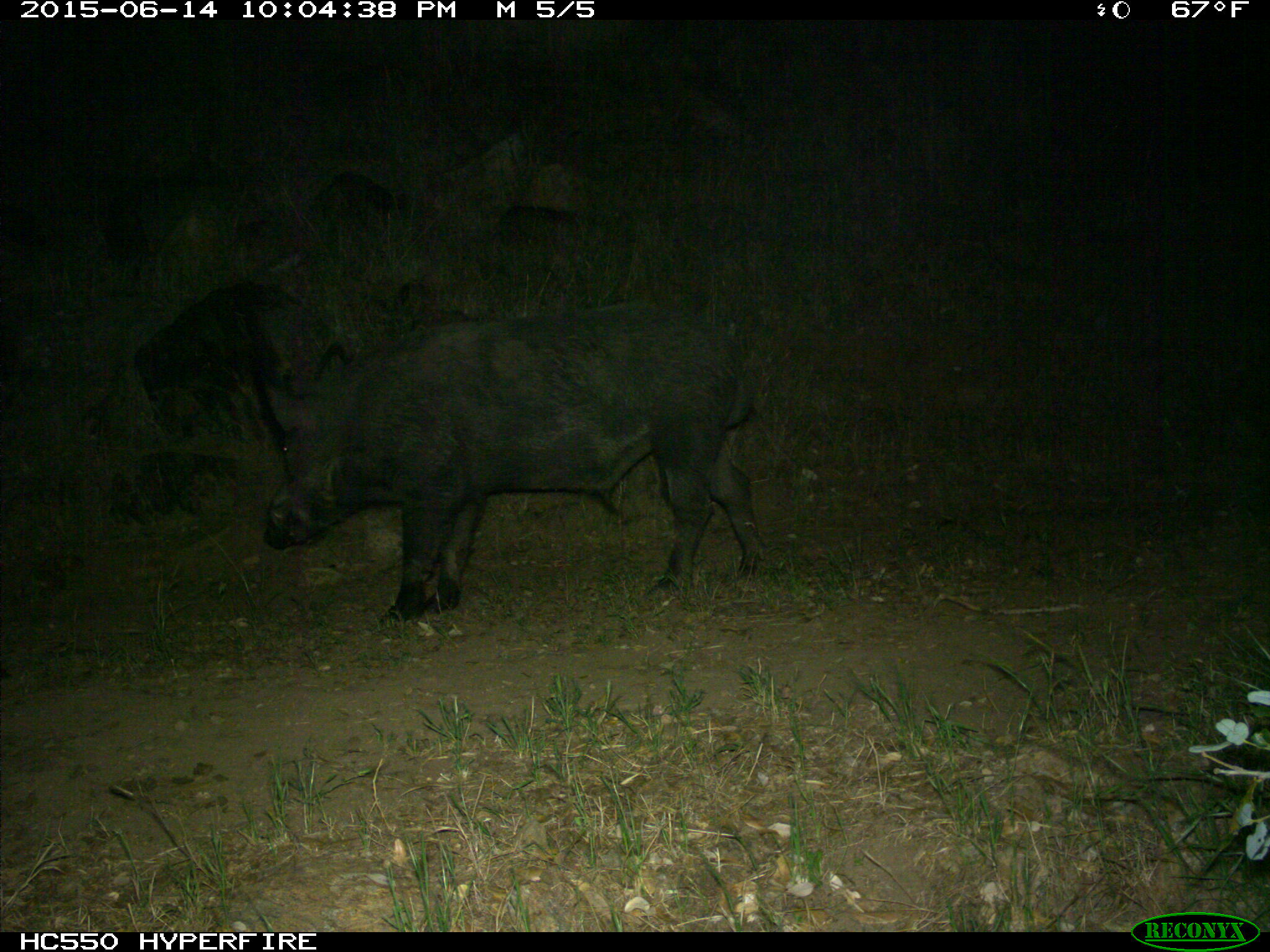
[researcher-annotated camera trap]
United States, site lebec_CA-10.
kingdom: Animalia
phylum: Chordata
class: Mammalia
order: Artiodactyla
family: Suidae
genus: Sus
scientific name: Sus scrofa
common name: wild boar